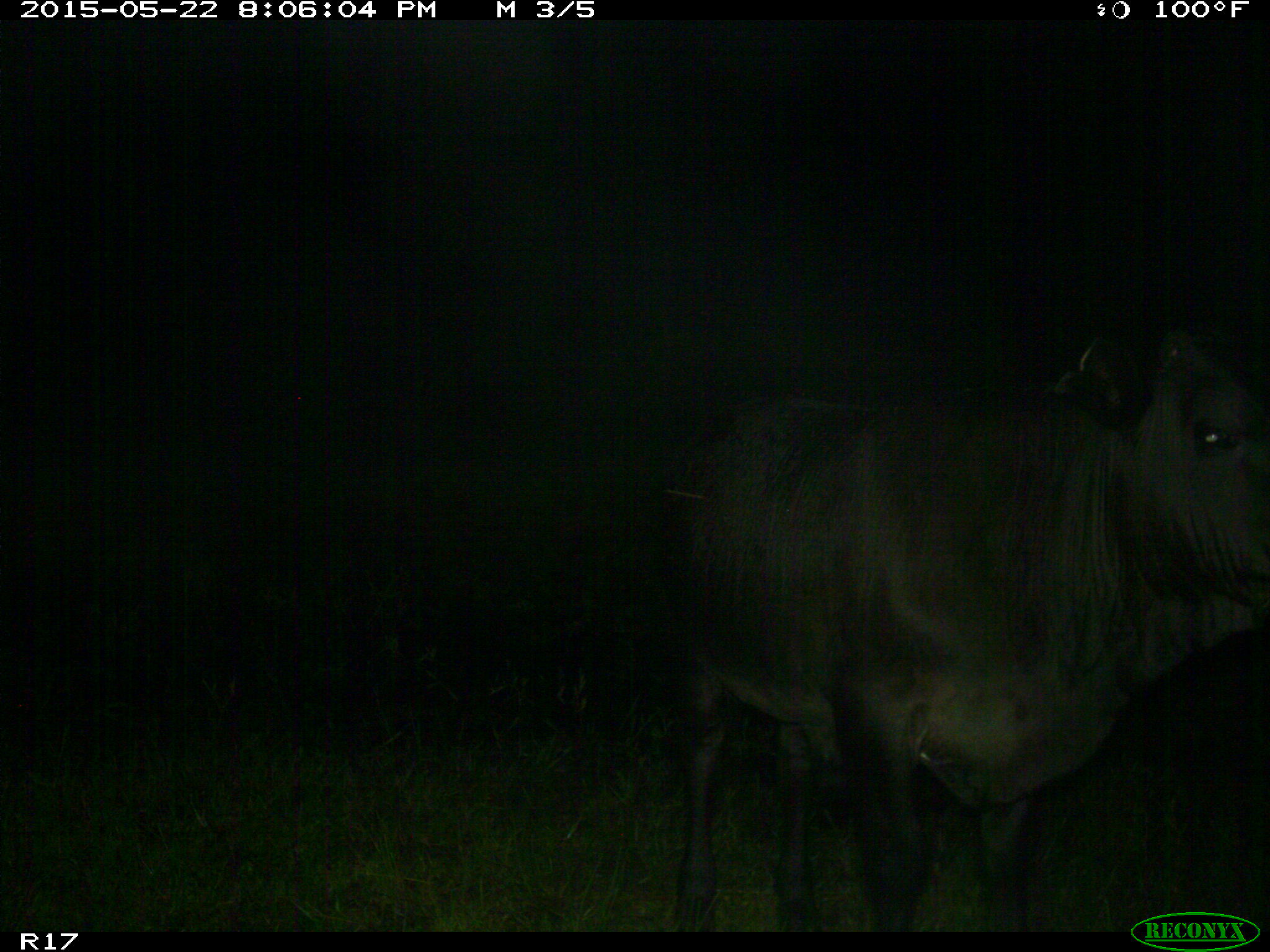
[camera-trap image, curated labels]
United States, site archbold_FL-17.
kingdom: Animalia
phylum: Chordata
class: Mammalia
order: Artiodactyla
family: Bovidae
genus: Bos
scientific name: Bos taurus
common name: domestic cow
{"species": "Bos taurus (domestic cow)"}